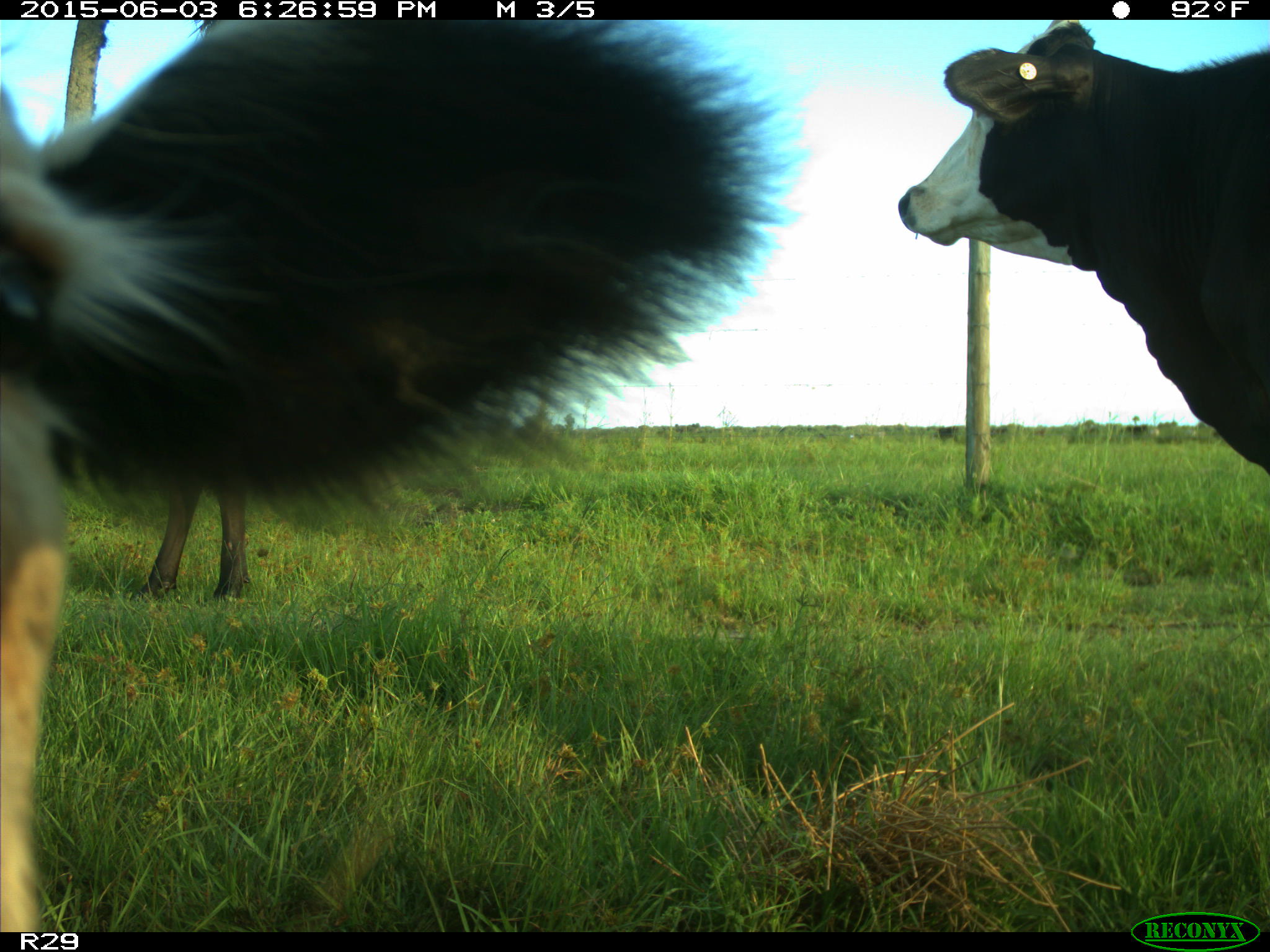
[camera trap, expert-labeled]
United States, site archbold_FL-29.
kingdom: Animalia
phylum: Chordata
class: Mammalia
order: Artiodactyla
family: Bovidae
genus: Bos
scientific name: Bos taurus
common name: domestic cow